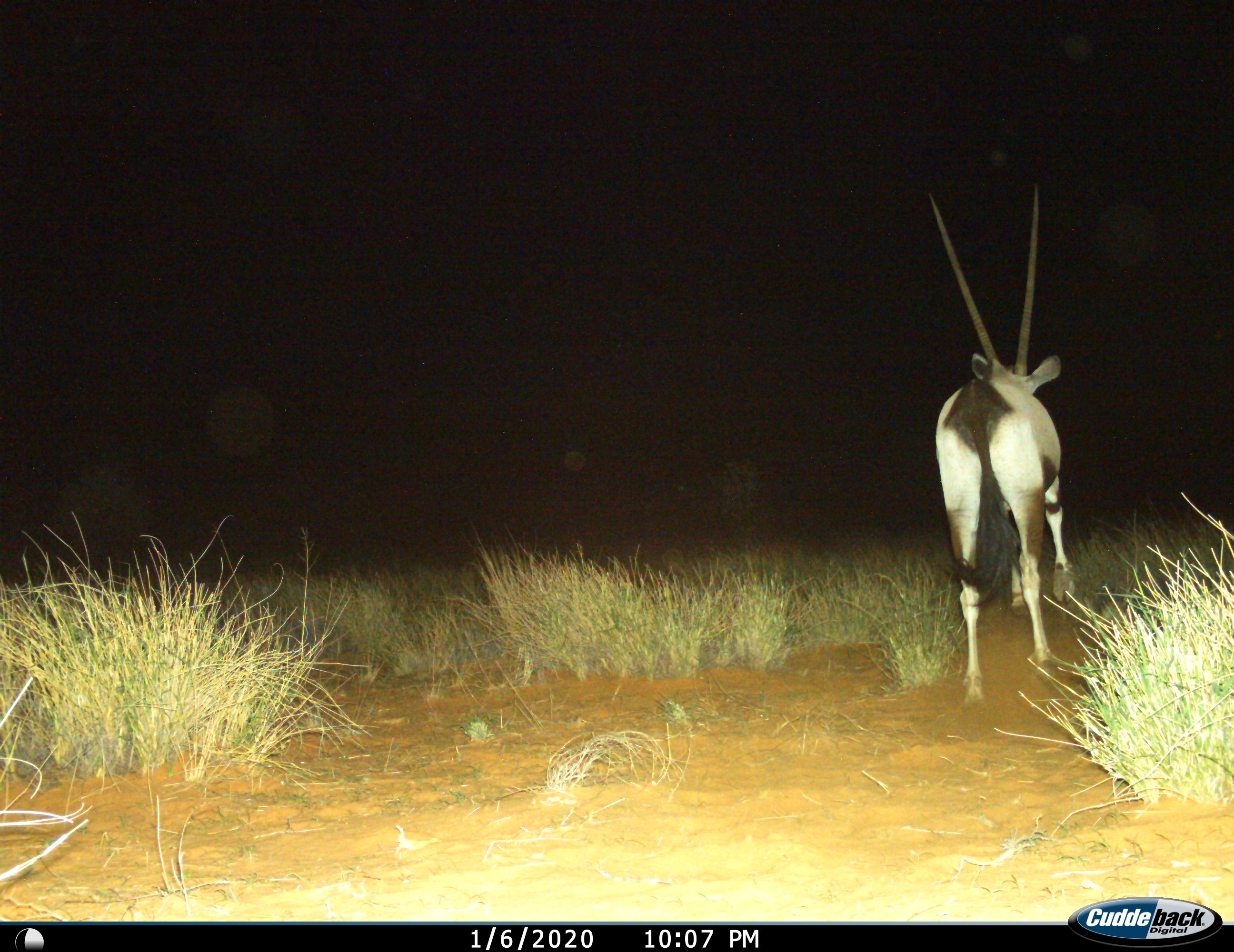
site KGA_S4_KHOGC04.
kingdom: Animalia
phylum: Chordata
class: Mammalia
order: Artiodactyla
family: Bovidae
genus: Oryx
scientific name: Oryx gazella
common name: gemsbok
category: oryx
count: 1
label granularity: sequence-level